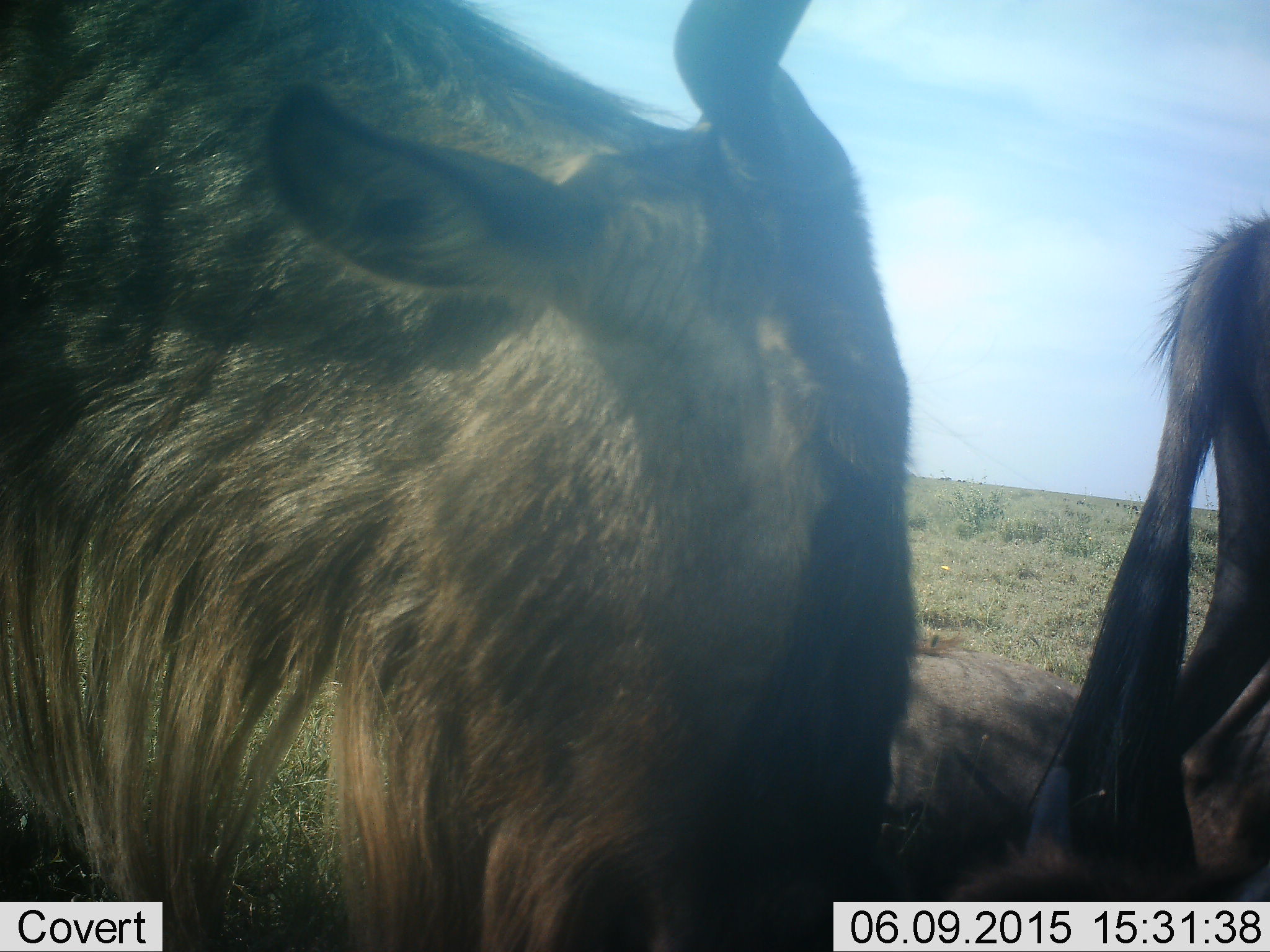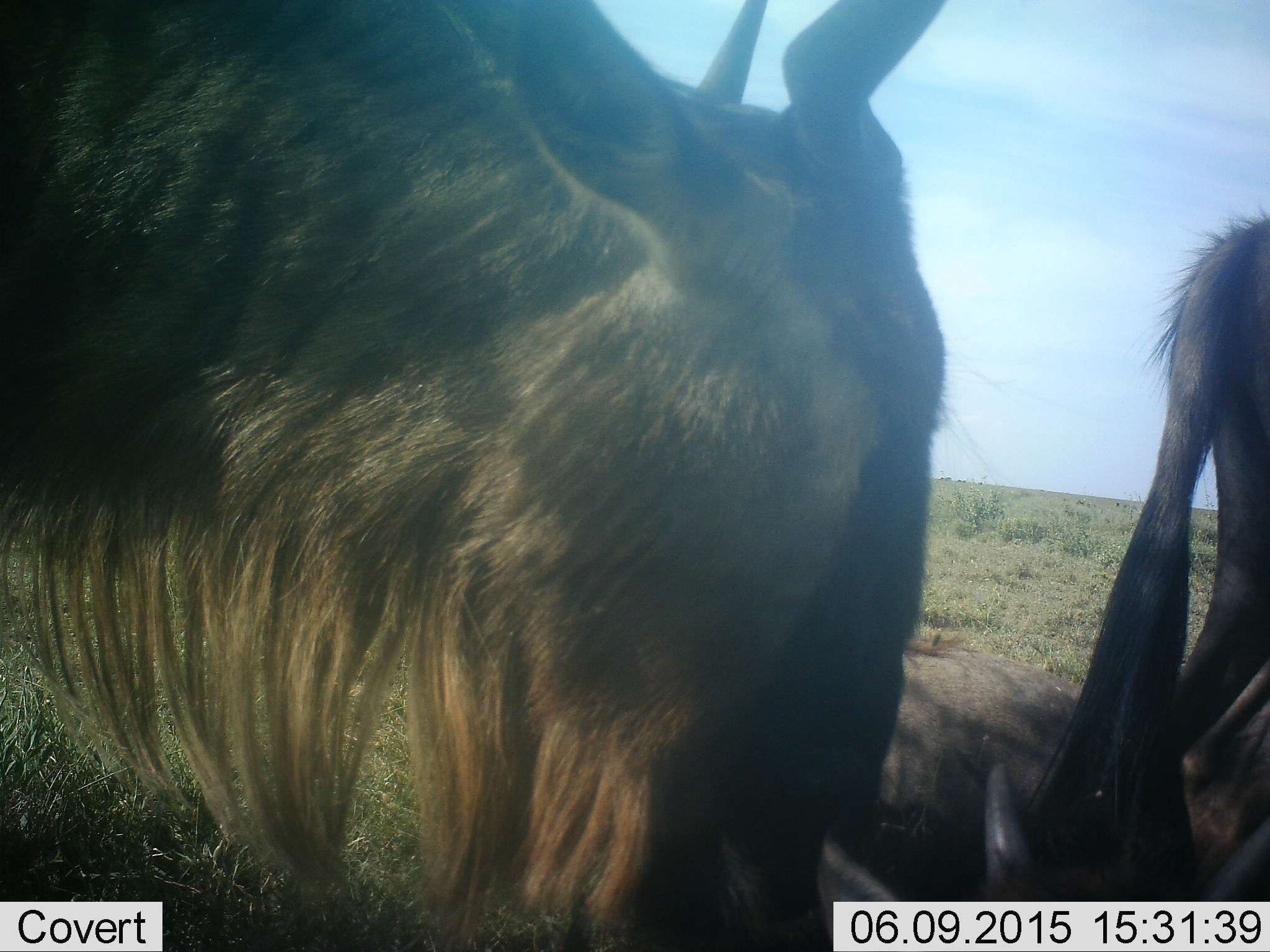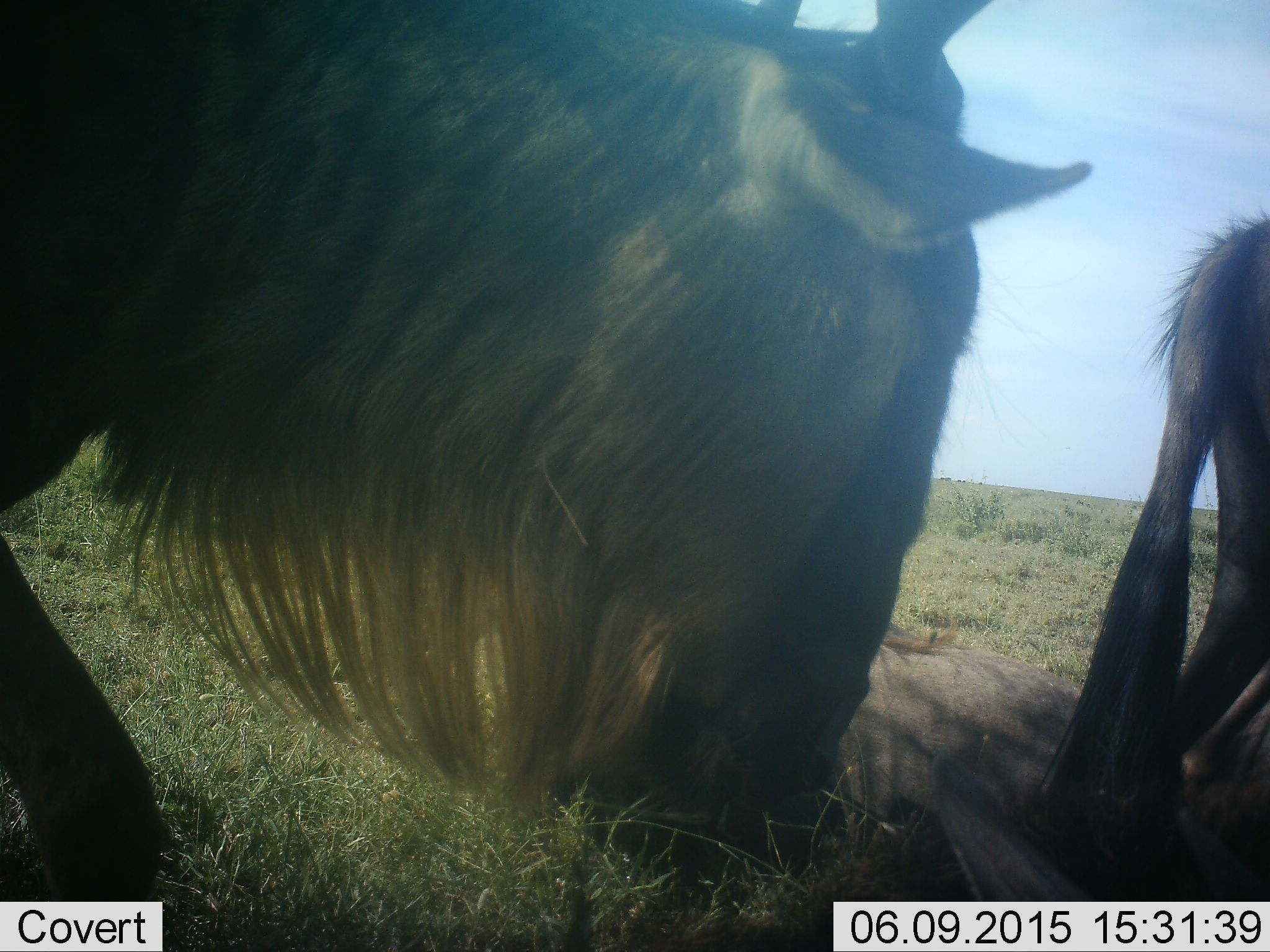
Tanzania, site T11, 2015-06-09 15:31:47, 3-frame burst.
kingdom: Animalia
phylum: Chordata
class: Mammalia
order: Artiodactyla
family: Bovidae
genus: Connochaetes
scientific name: Connochaetes taurinus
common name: blue wildebeest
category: wildebeest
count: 3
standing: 80%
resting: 60%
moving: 0%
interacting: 10%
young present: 10%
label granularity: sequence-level